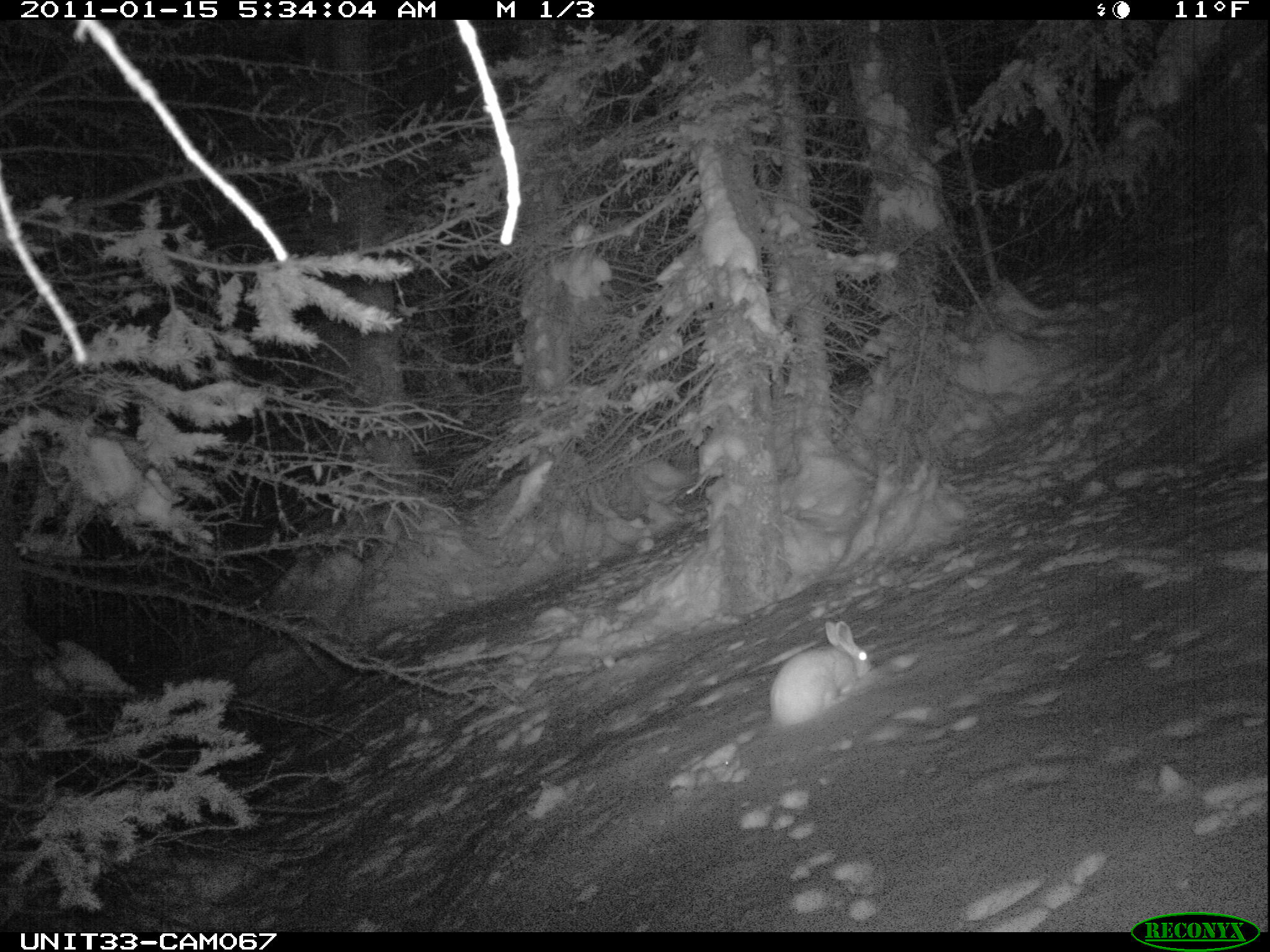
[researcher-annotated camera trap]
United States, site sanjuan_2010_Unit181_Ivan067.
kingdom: Animalia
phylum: Chordata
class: Mammalia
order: Lagomorpha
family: Leporidae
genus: Lepus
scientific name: Lepus americanus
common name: snowshoe hare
Lepus americanus (snowshoe hare).